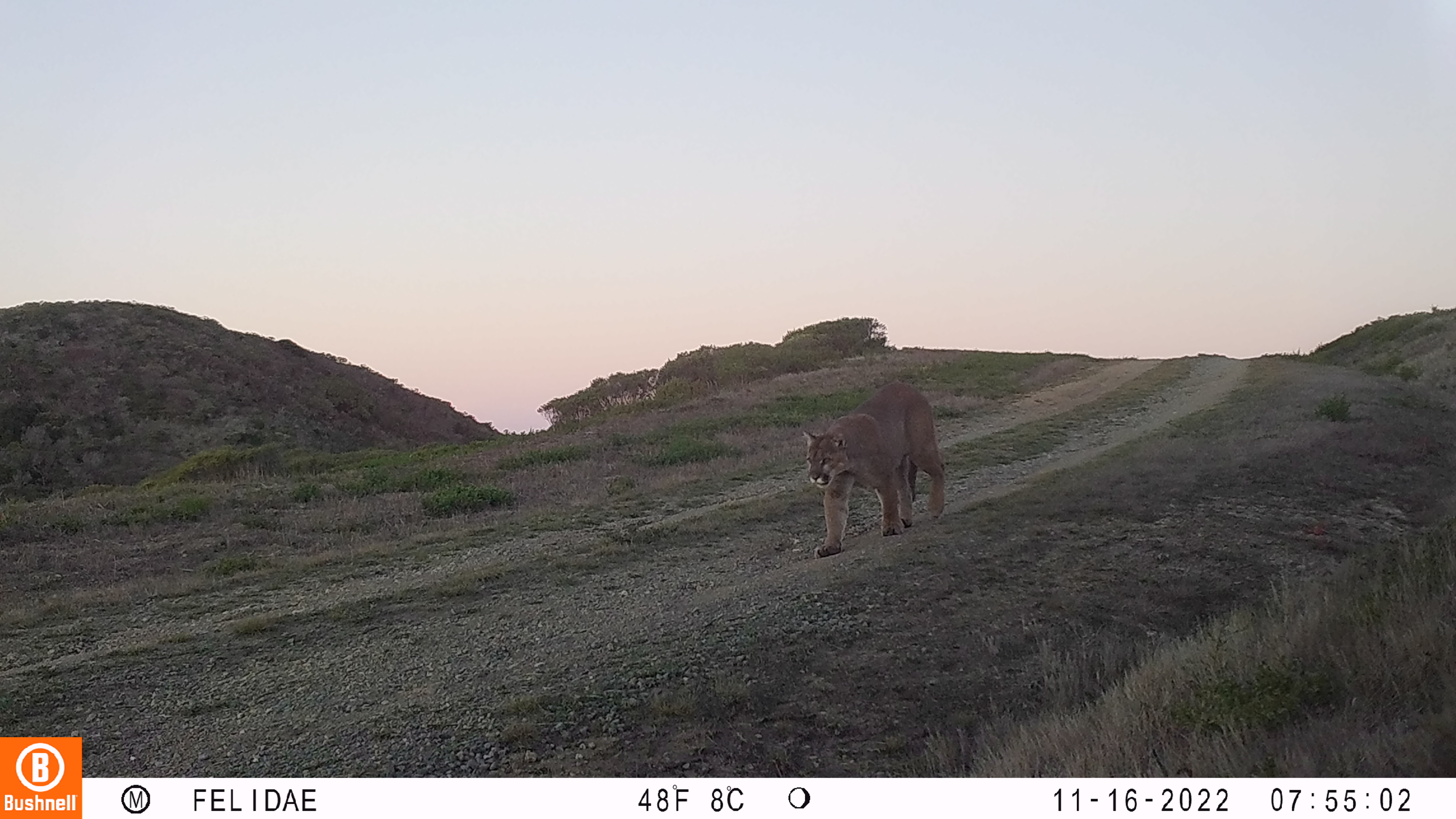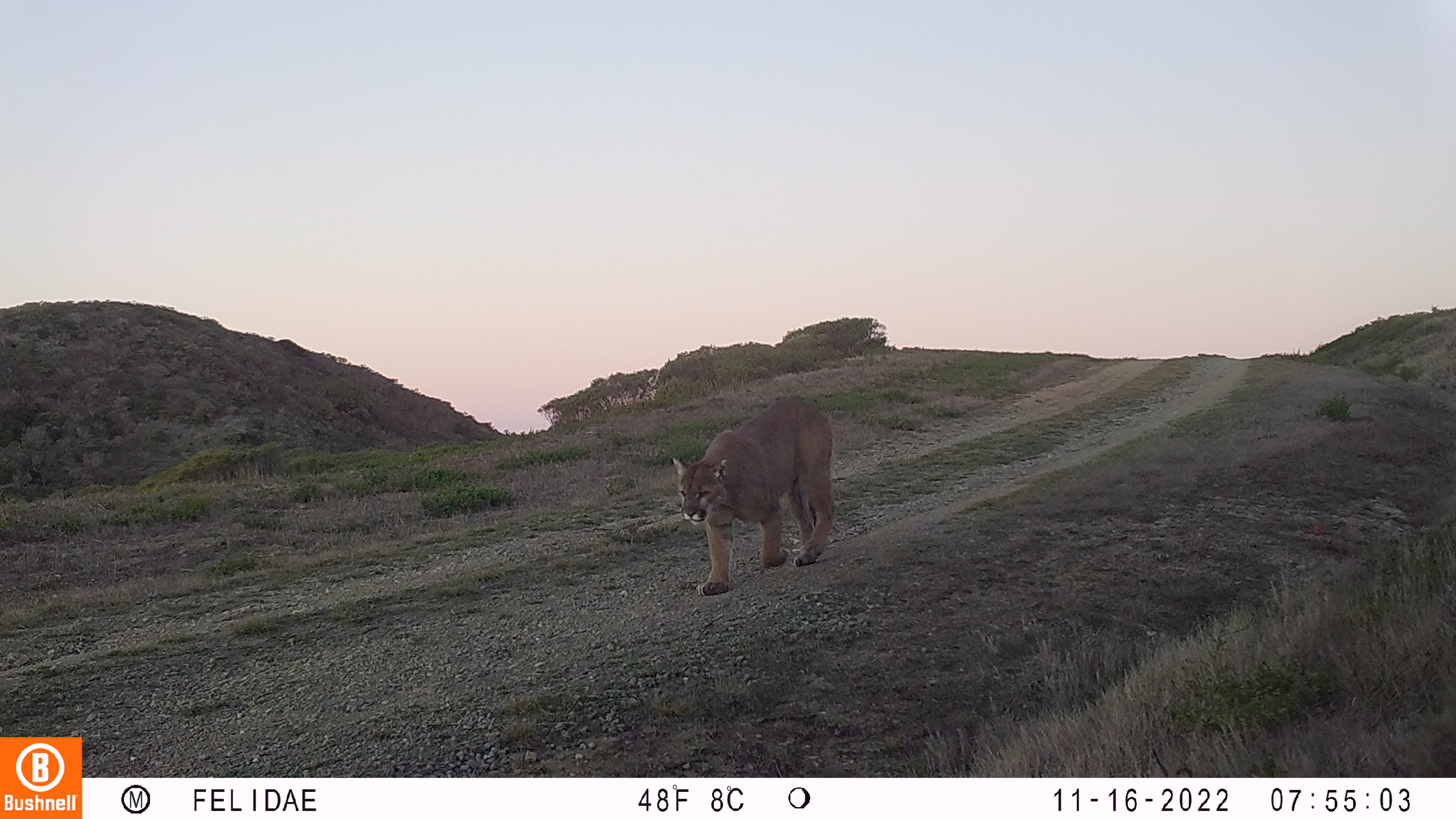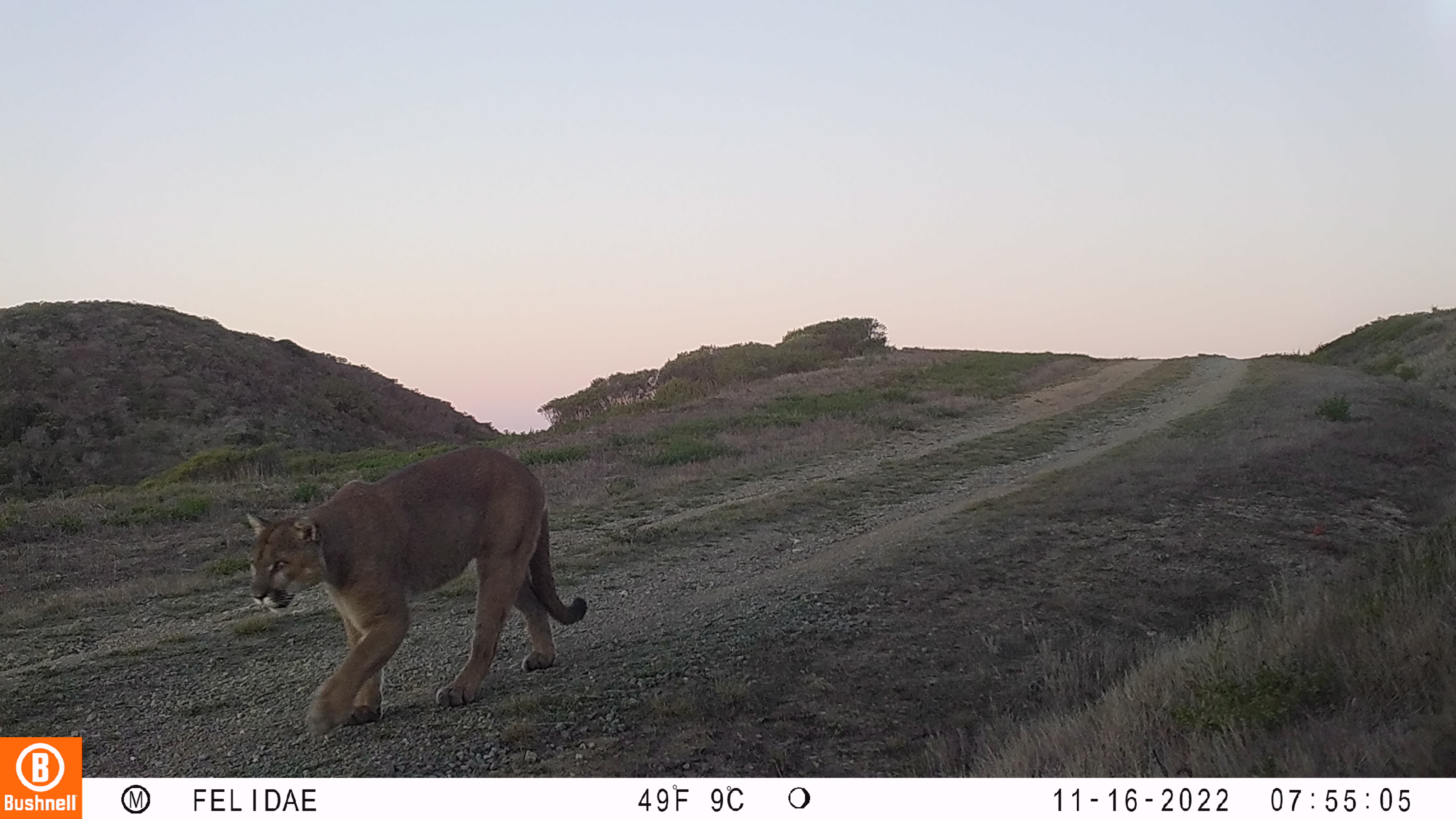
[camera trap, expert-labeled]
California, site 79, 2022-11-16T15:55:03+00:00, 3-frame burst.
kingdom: Animalia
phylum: Chordata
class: Mammalia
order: Carnivora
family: Felidae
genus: Puma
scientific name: Puma concolor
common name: puma